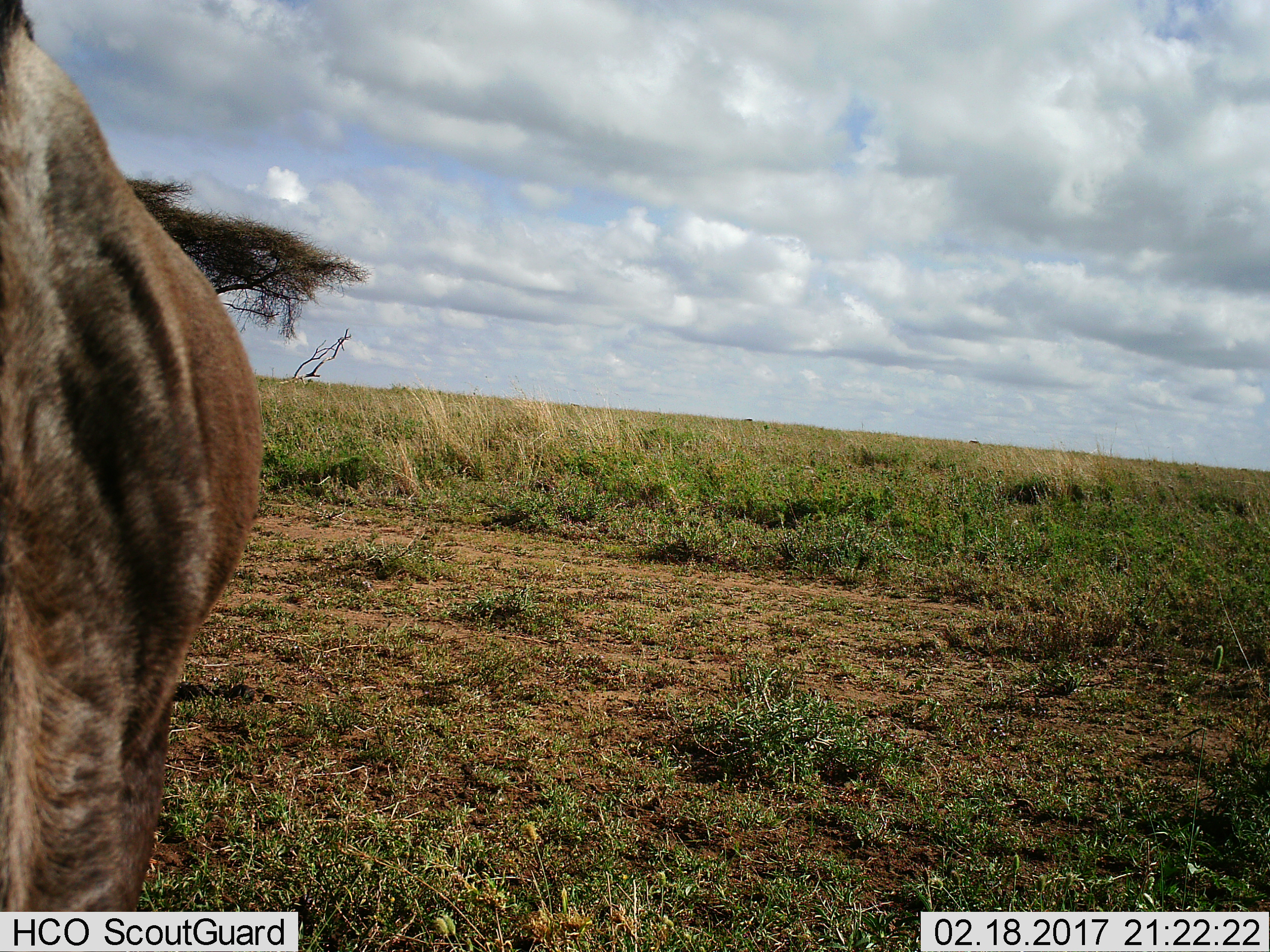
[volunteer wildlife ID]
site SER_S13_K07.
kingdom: Animalia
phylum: Chordata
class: Mammalia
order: Artiodactyla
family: Bovidae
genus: Connochaetes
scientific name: Connochaetes taurinus taurinus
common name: blue wildebeest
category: wildebeestblue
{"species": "wildebeestblue (blue wildebeest) (Connochaetes taurinus taurinus)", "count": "1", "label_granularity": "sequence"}